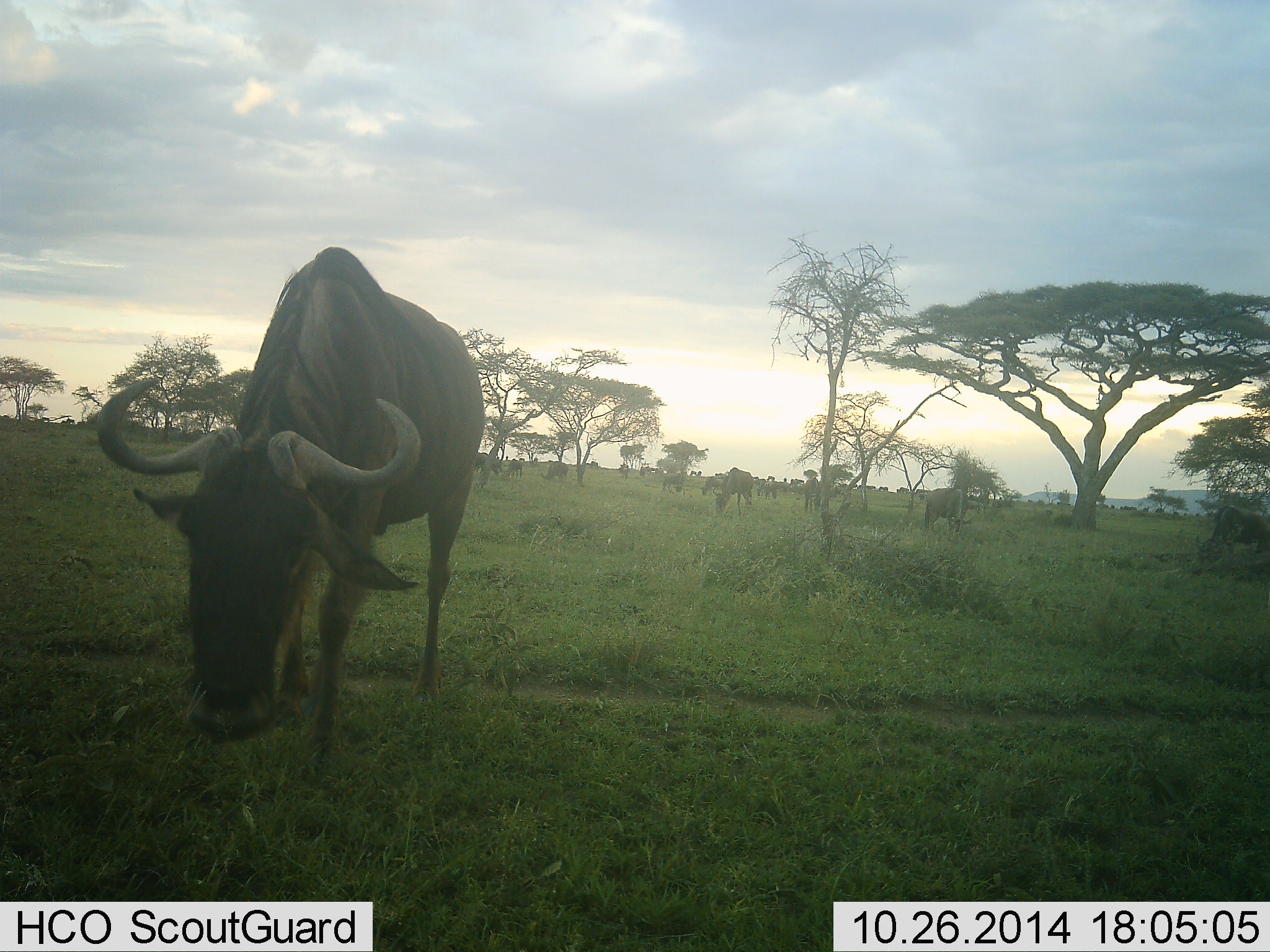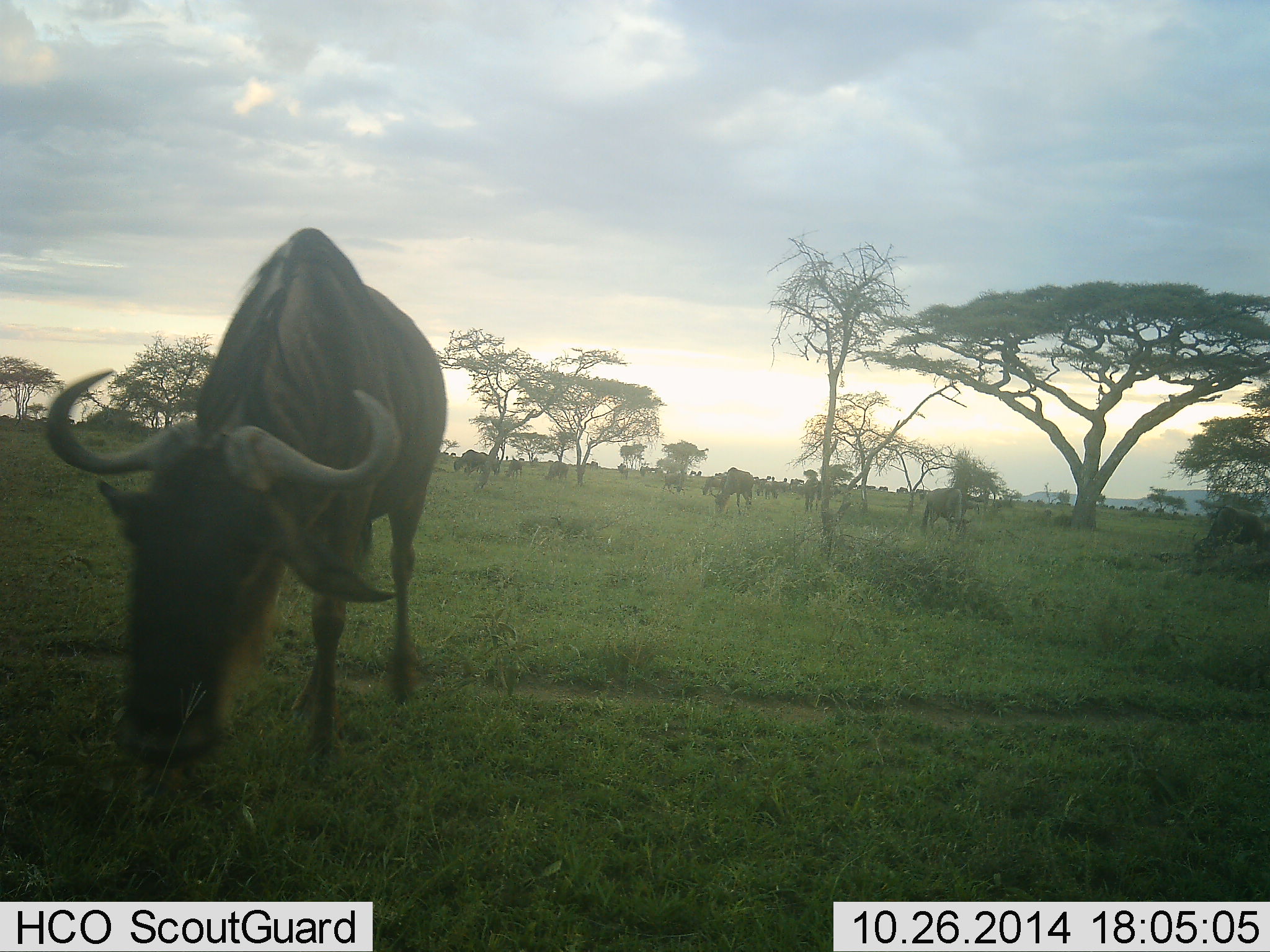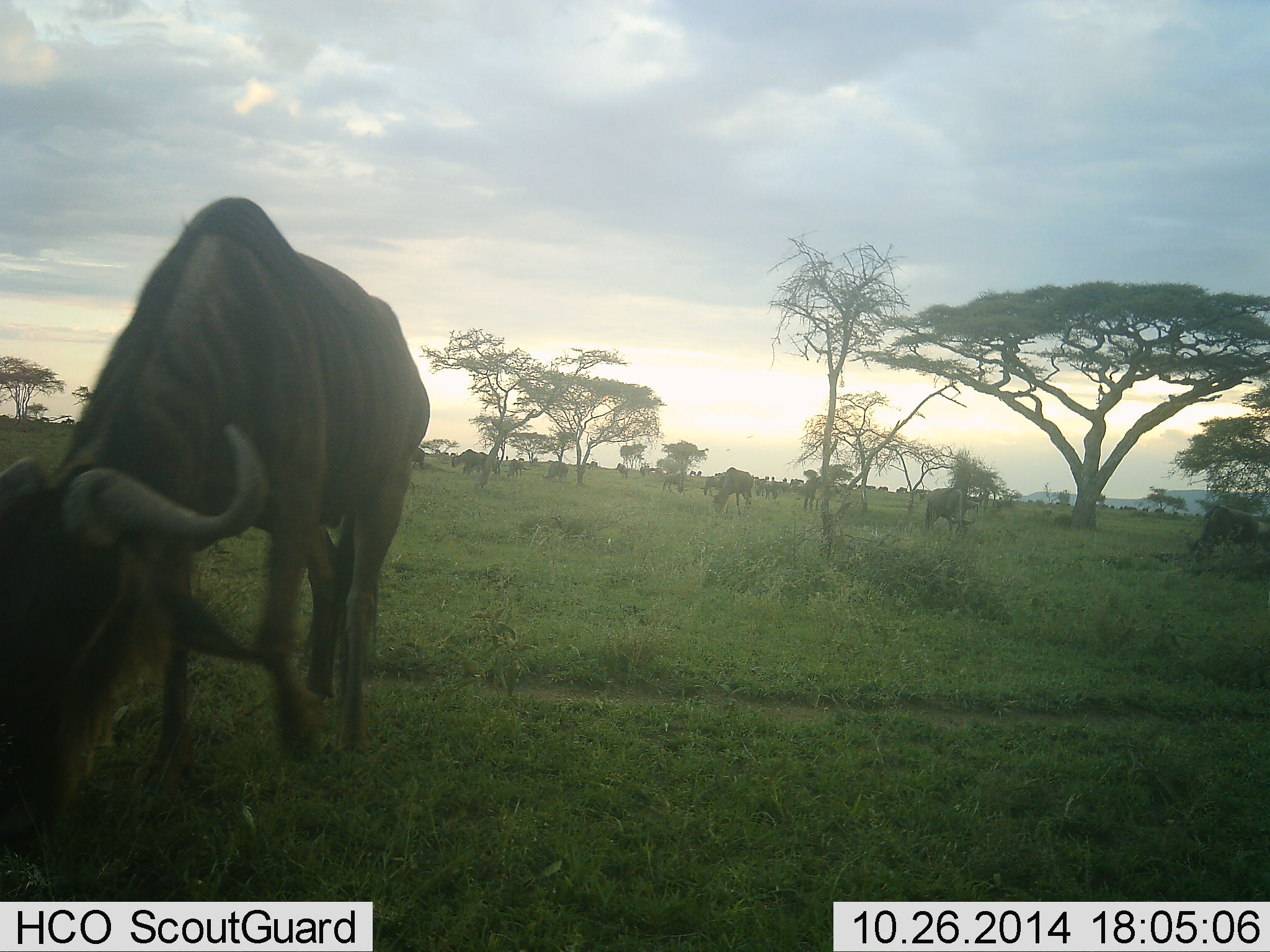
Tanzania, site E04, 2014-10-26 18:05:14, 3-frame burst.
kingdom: Animalia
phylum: Chordata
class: Mammalia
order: Artiodactyla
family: Bovidae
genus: Connochaetes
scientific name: Connochaetes taurinus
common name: blue wildebeest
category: wildebeest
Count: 11-50.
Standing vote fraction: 60%.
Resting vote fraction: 30%.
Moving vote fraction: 80%.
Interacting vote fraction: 10%.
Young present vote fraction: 0%.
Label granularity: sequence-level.